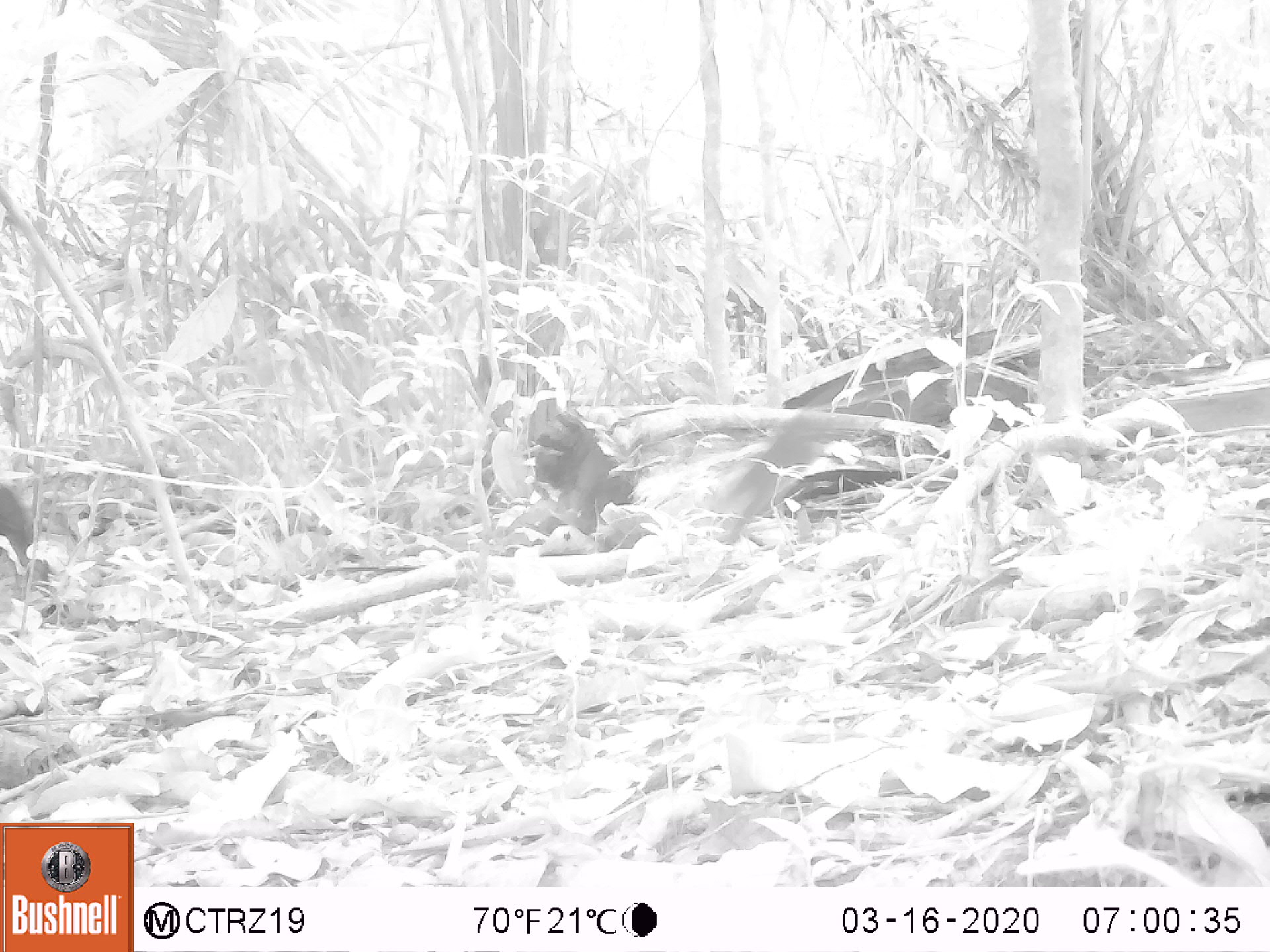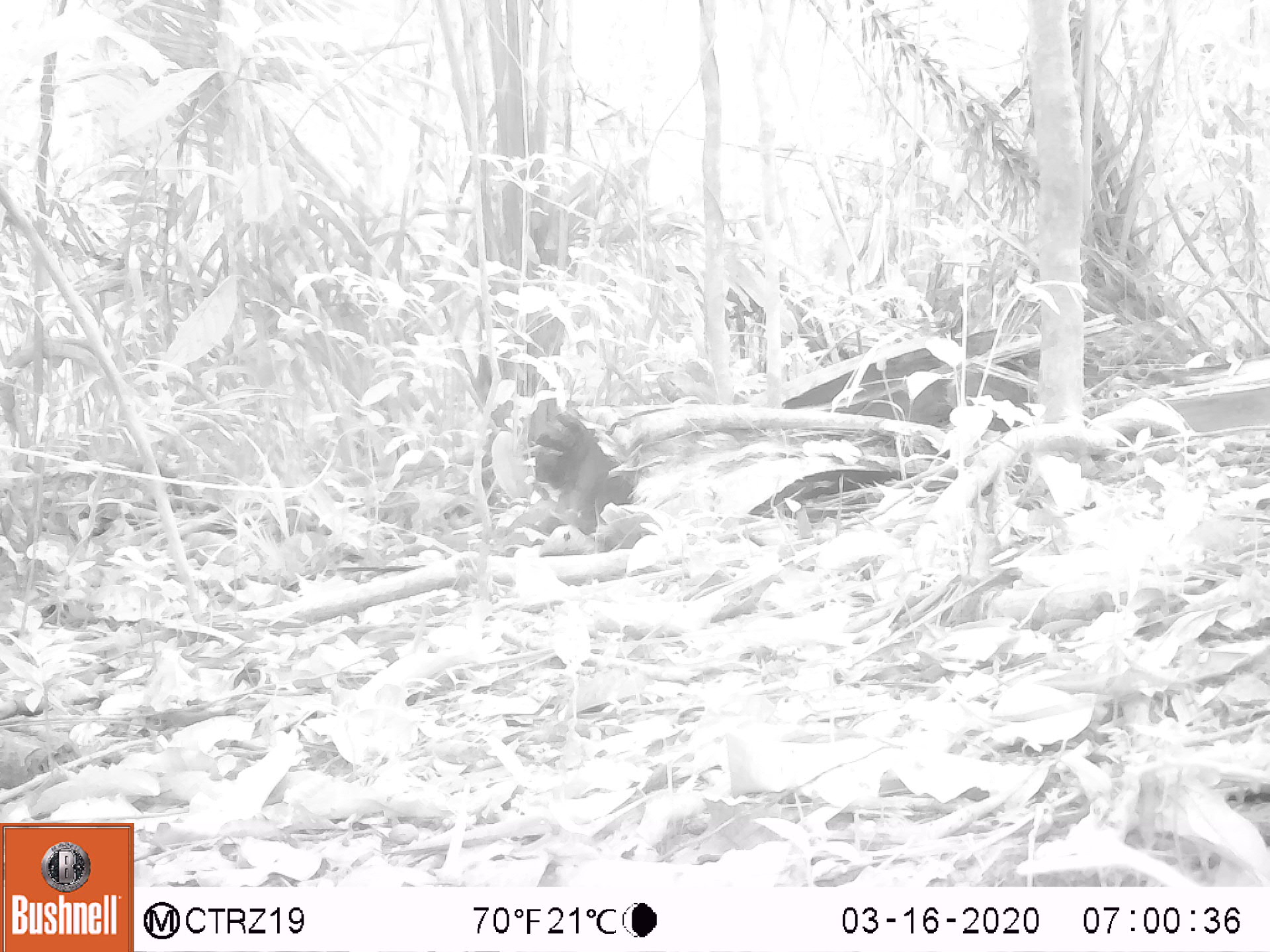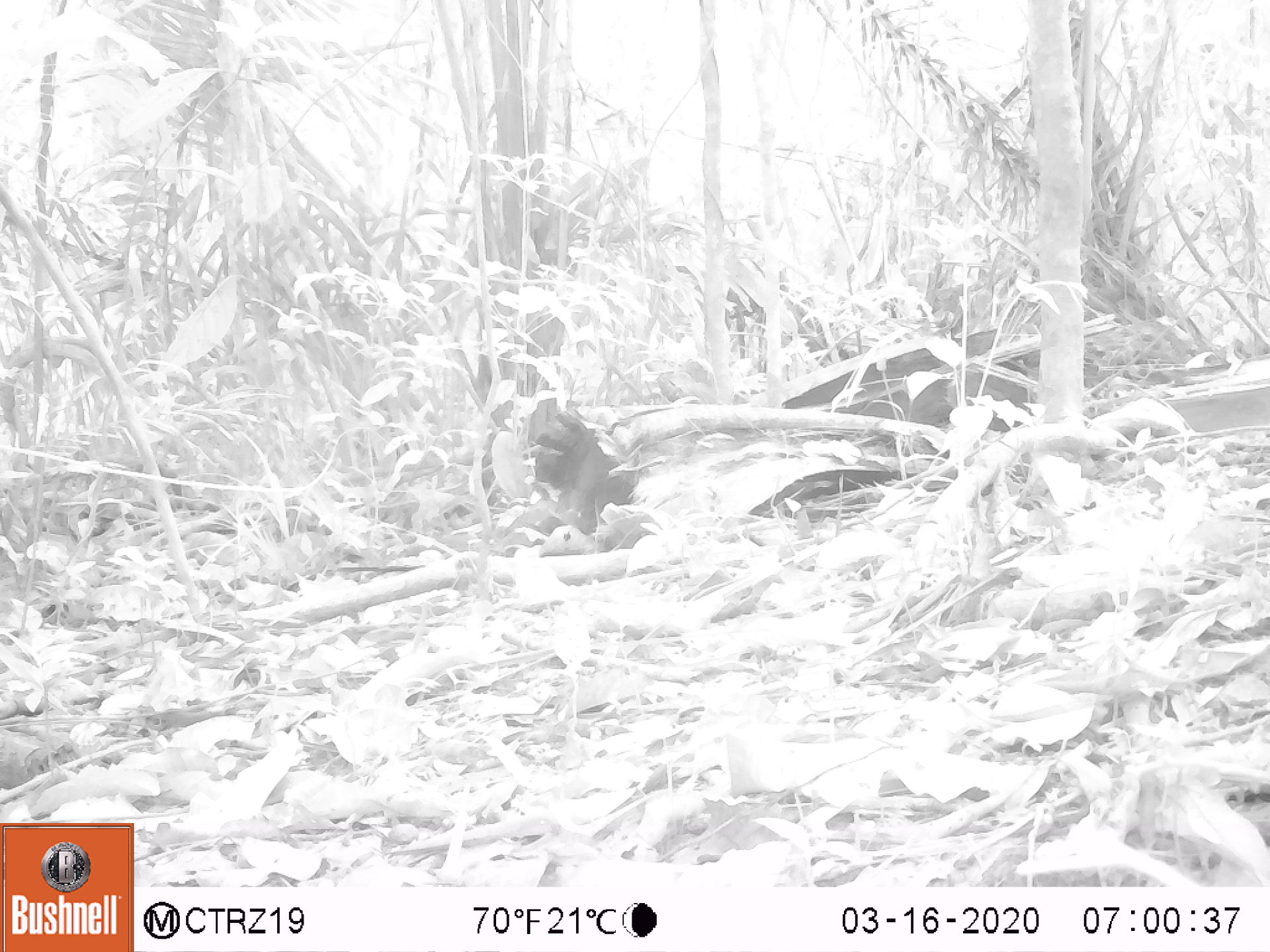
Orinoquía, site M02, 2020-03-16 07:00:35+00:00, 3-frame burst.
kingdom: Animalia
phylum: Chordata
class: Mammalia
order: Rodentia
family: Dasyproctidae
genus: Dasyprocta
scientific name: Dasyprocta fuliginosa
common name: black agouti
Black agouti (Dasyprocta fuliginosa).